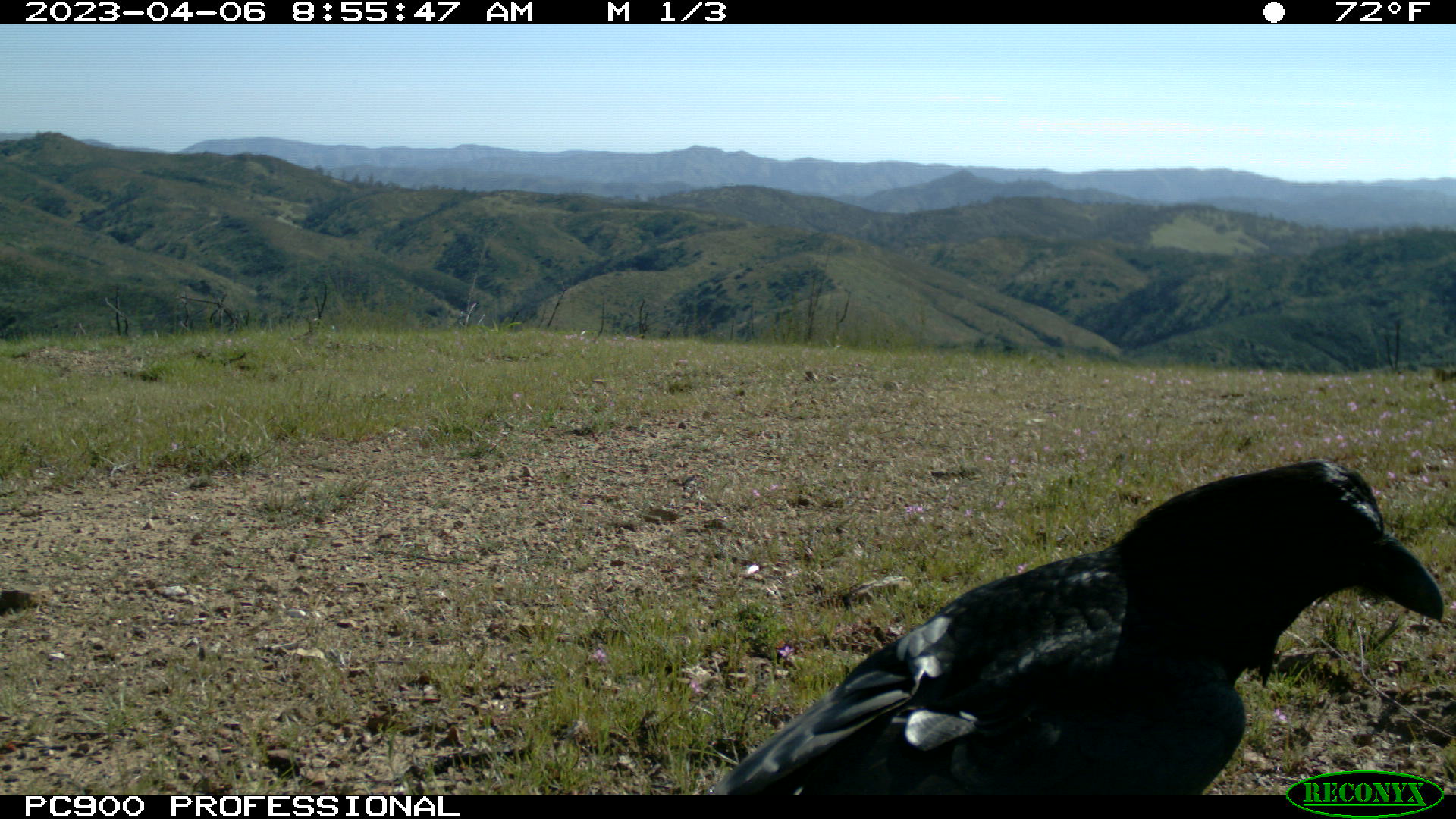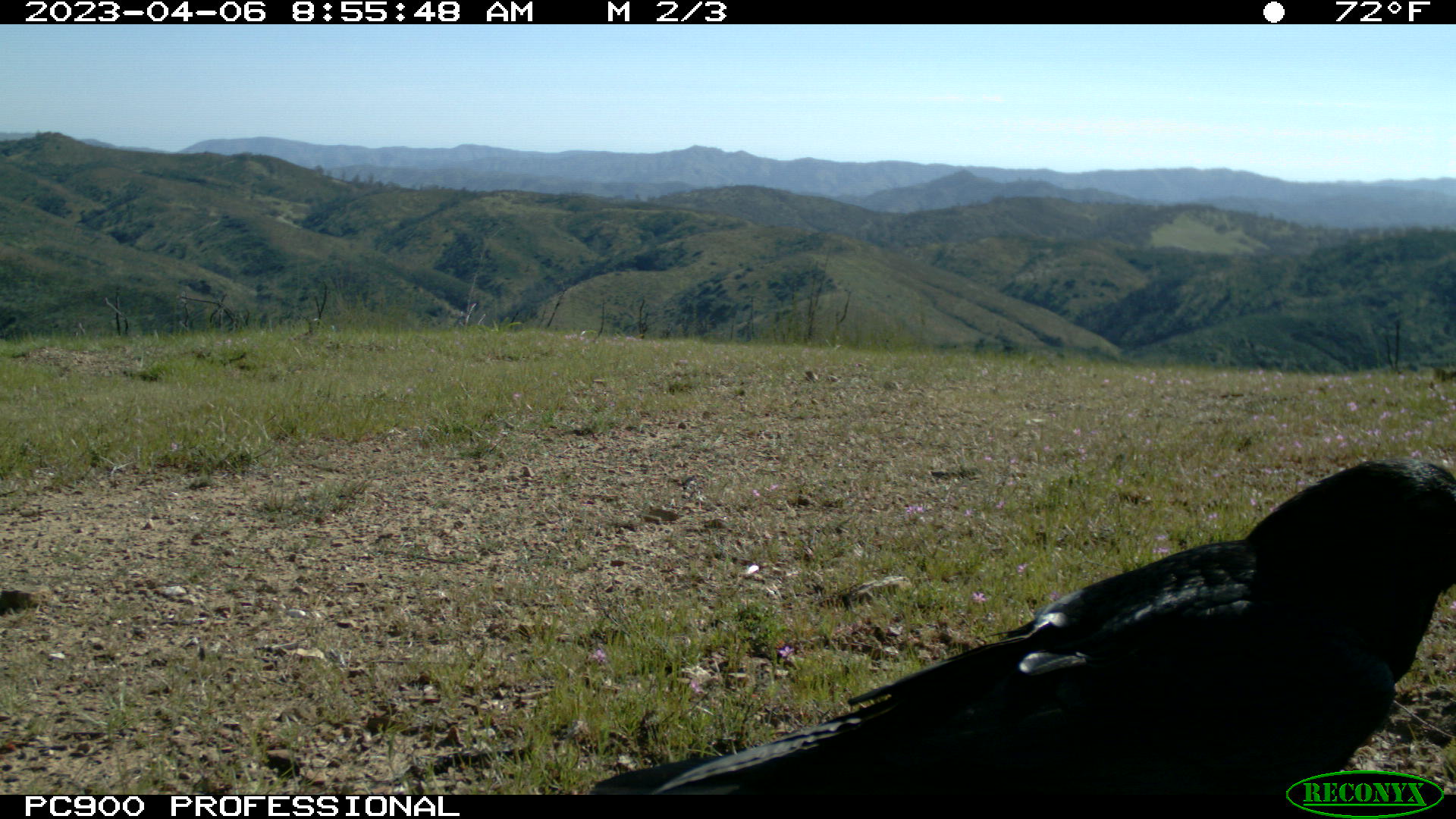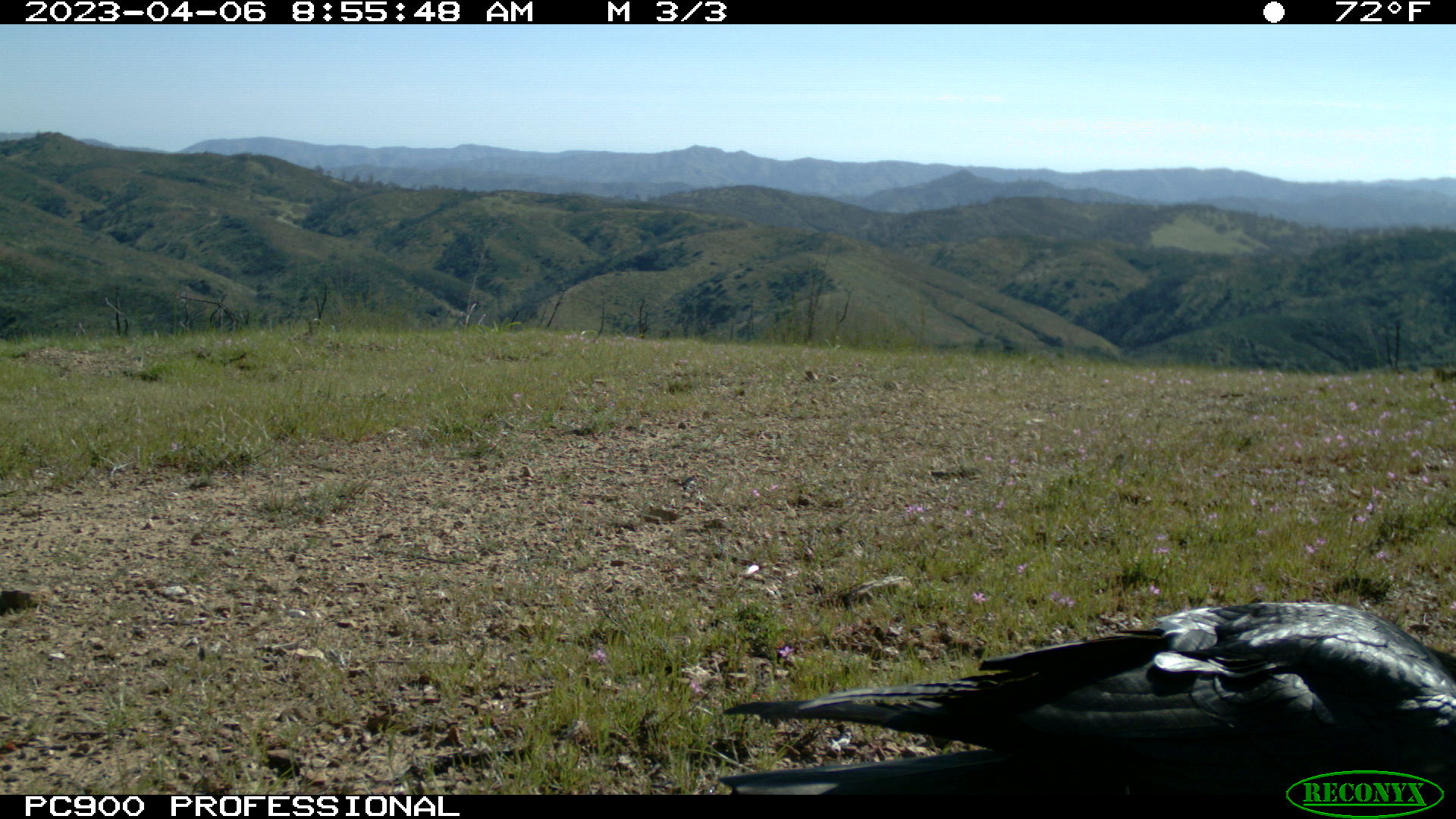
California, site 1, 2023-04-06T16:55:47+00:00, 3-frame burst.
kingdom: Animalia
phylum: Chordata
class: Aves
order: Passeriformes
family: Corvidae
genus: Corvus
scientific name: Corvus corax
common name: common raven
Common raven (Corvus corax).